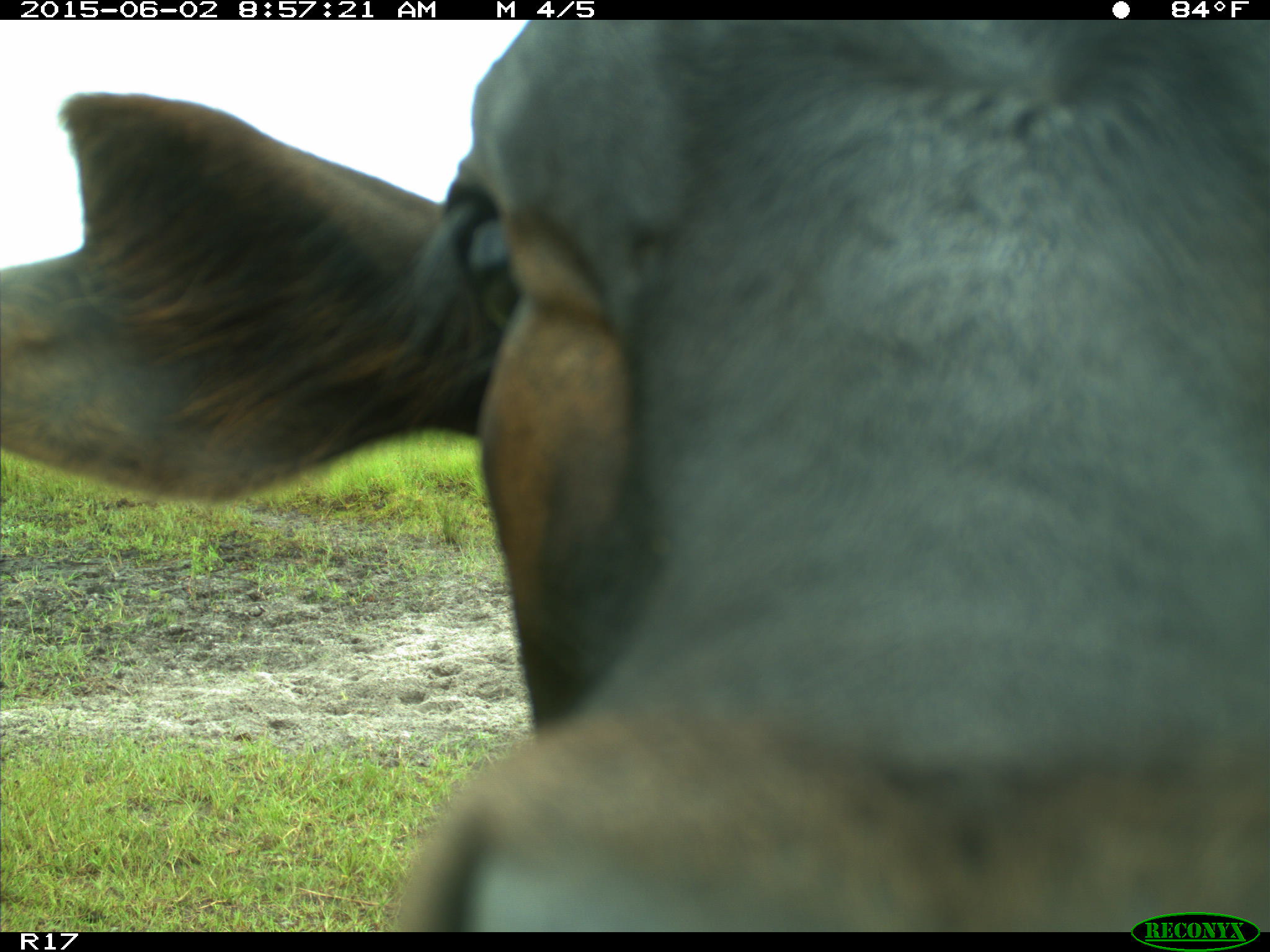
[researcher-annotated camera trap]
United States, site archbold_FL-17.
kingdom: Animalia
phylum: Chordata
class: Mammalia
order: Artiodactyla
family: Bovidae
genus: Bos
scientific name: Bos taurus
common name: domestic cow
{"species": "Bos taurus (domestic cow)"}